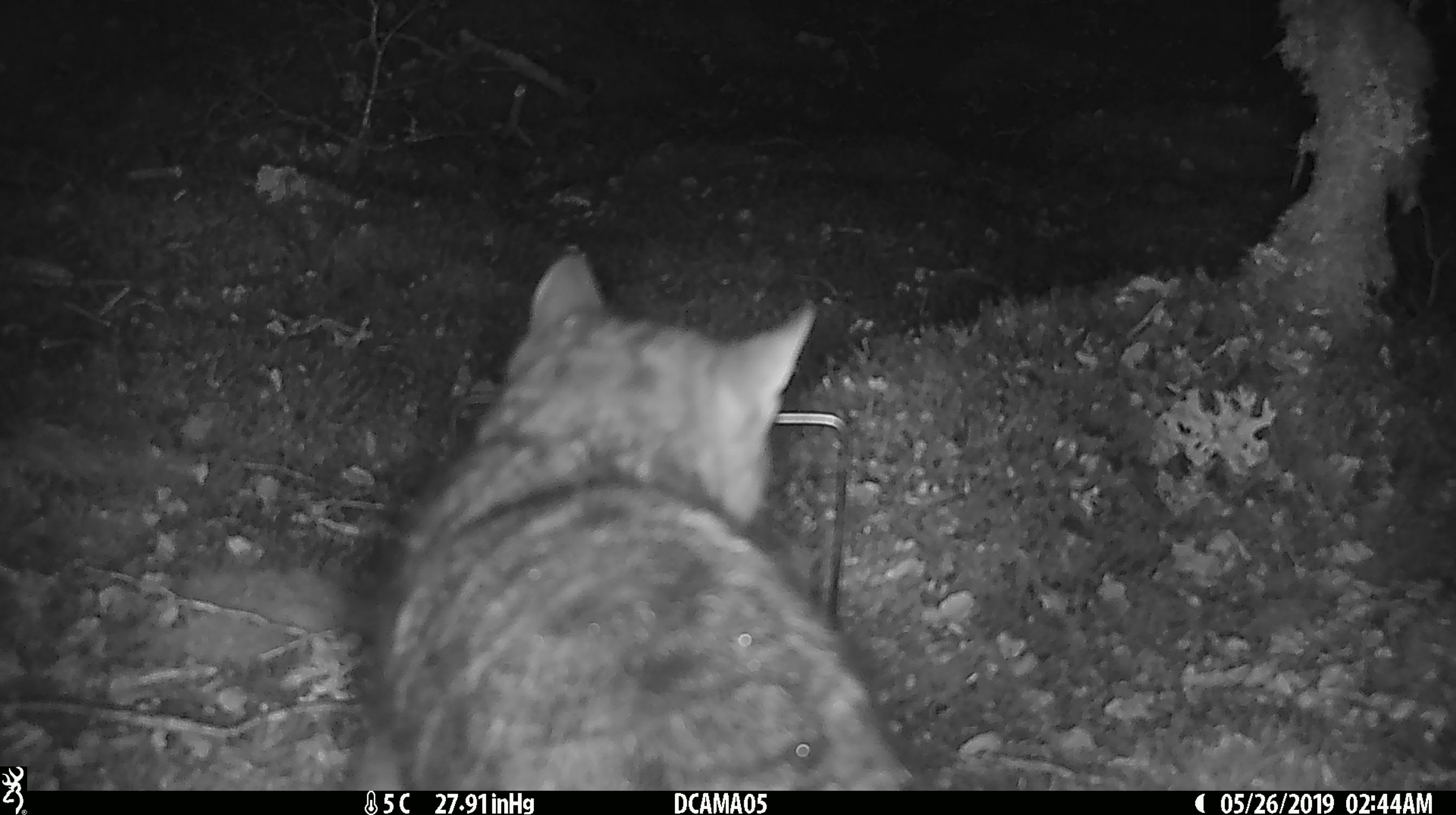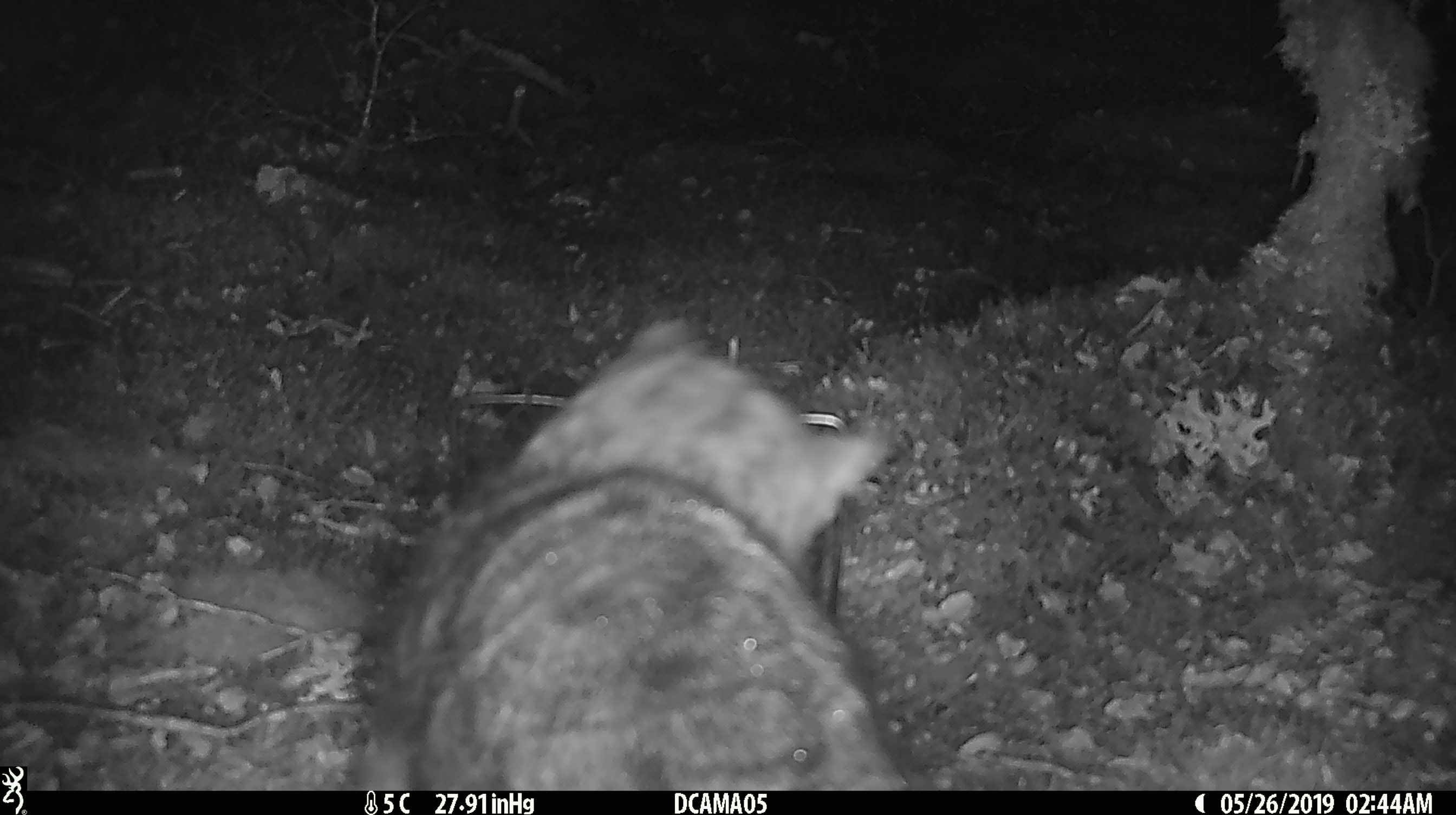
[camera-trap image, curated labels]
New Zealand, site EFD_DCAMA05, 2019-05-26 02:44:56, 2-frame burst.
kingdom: Animalia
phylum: Chordata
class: Mammalia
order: Carnivora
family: Felidae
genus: Felis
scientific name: Felis catus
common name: domestic cat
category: cat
Cat (domestic cat) (Felis catus).